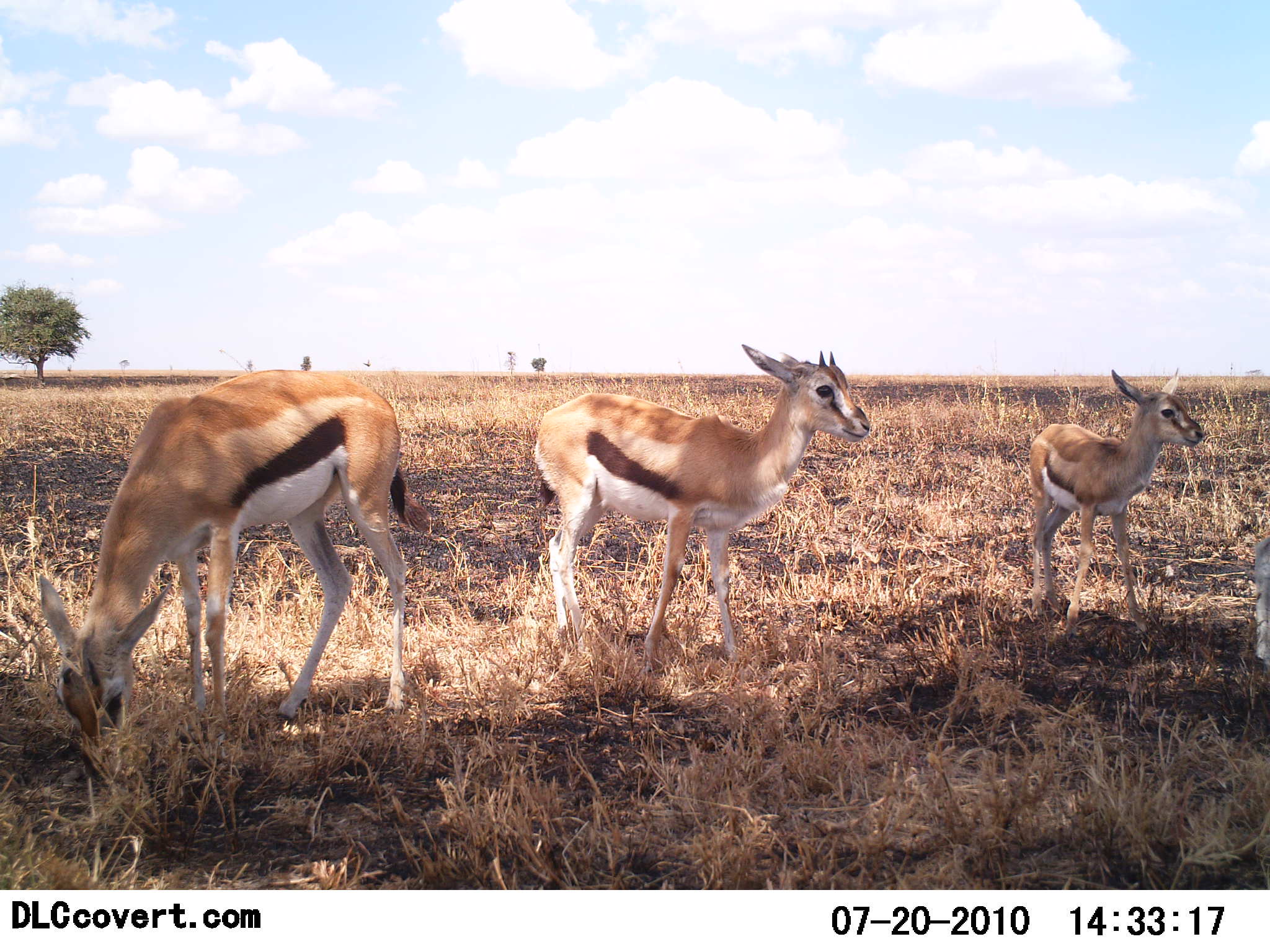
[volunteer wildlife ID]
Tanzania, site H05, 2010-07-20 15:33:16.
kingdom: Animalia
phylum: Chordata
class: Mammalia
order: Artiodactyla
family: Bovidae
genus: Eudorcas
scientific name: Eudorcas thomsonii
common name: thomson's gazelle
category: gazellethomsons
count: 3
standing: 100%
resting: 0%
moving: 7%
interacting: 0%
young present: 57%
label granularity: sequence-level